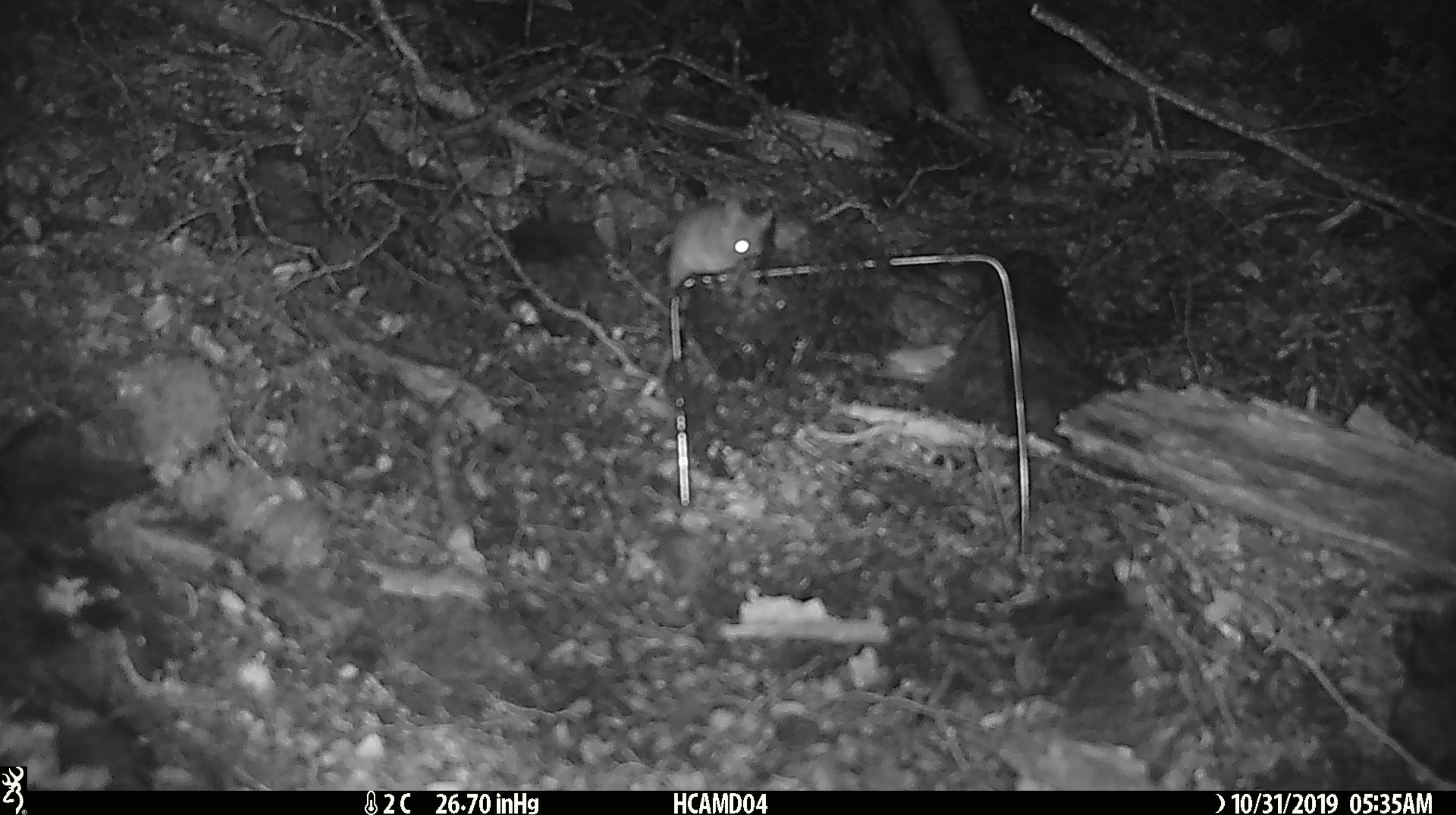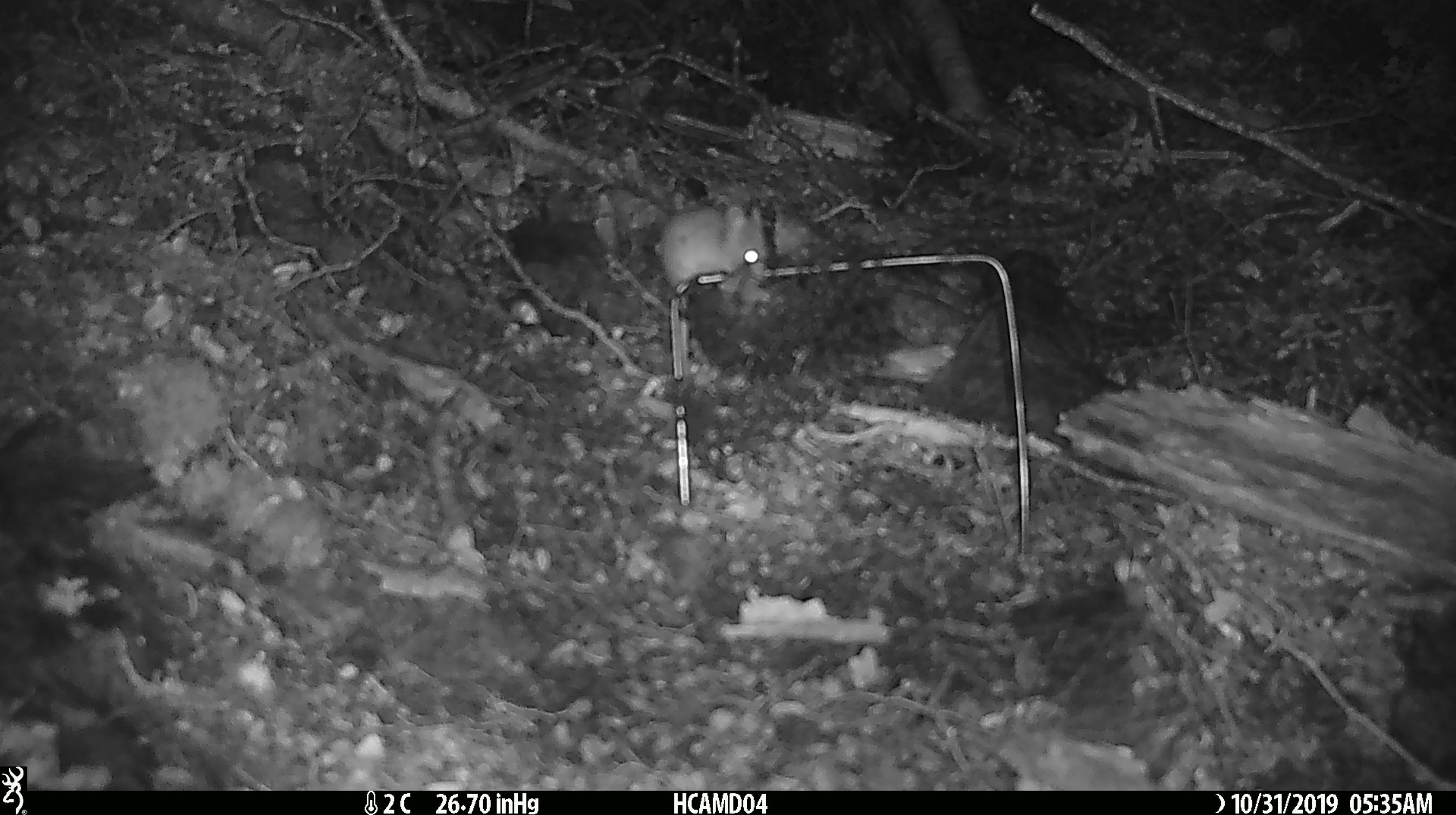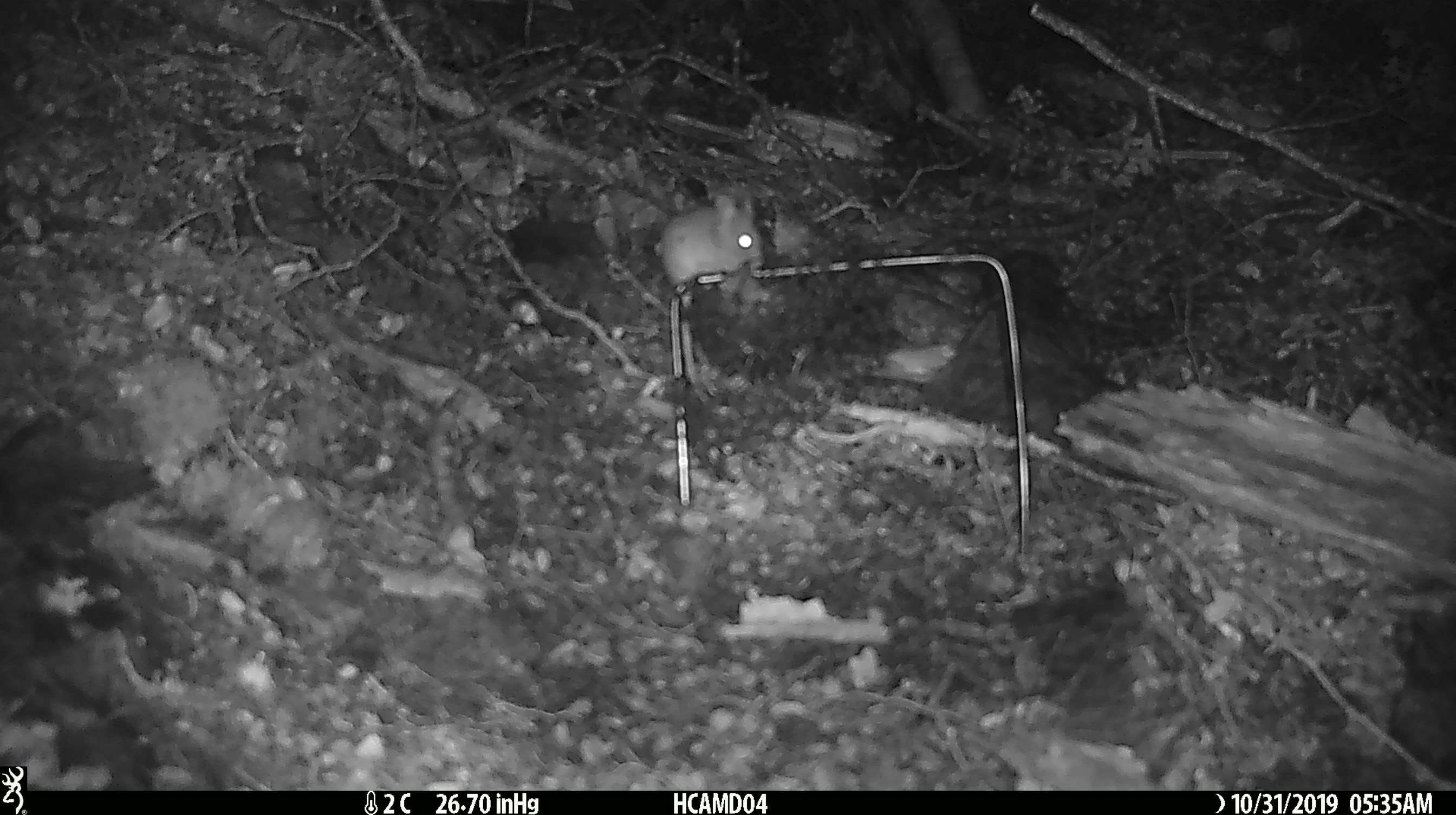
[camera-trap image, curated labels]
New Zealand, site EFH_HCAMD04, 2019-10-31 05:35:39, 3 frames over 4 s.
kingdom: Animalia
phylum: Chordata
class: Mammalia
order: Rodentia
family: Muridae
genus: Mus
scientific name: Mus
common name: mouse